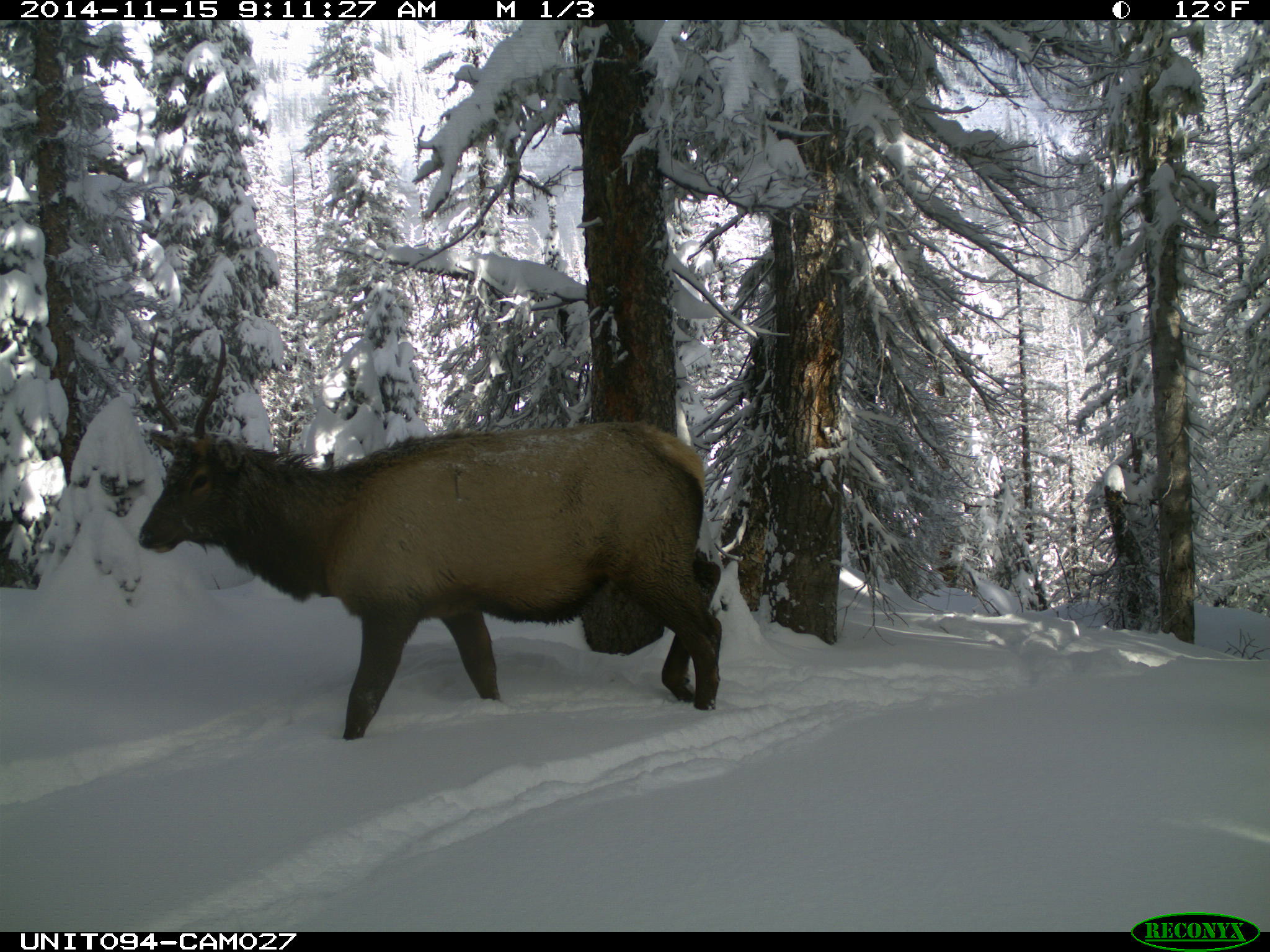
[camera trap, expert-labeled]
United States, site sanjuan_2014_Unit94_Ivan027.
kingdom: Animalia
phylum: Chordata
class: Mammalia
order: Artiodactyla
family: Cervidae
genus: Cervus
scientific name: Cervus elaphus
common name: red deer